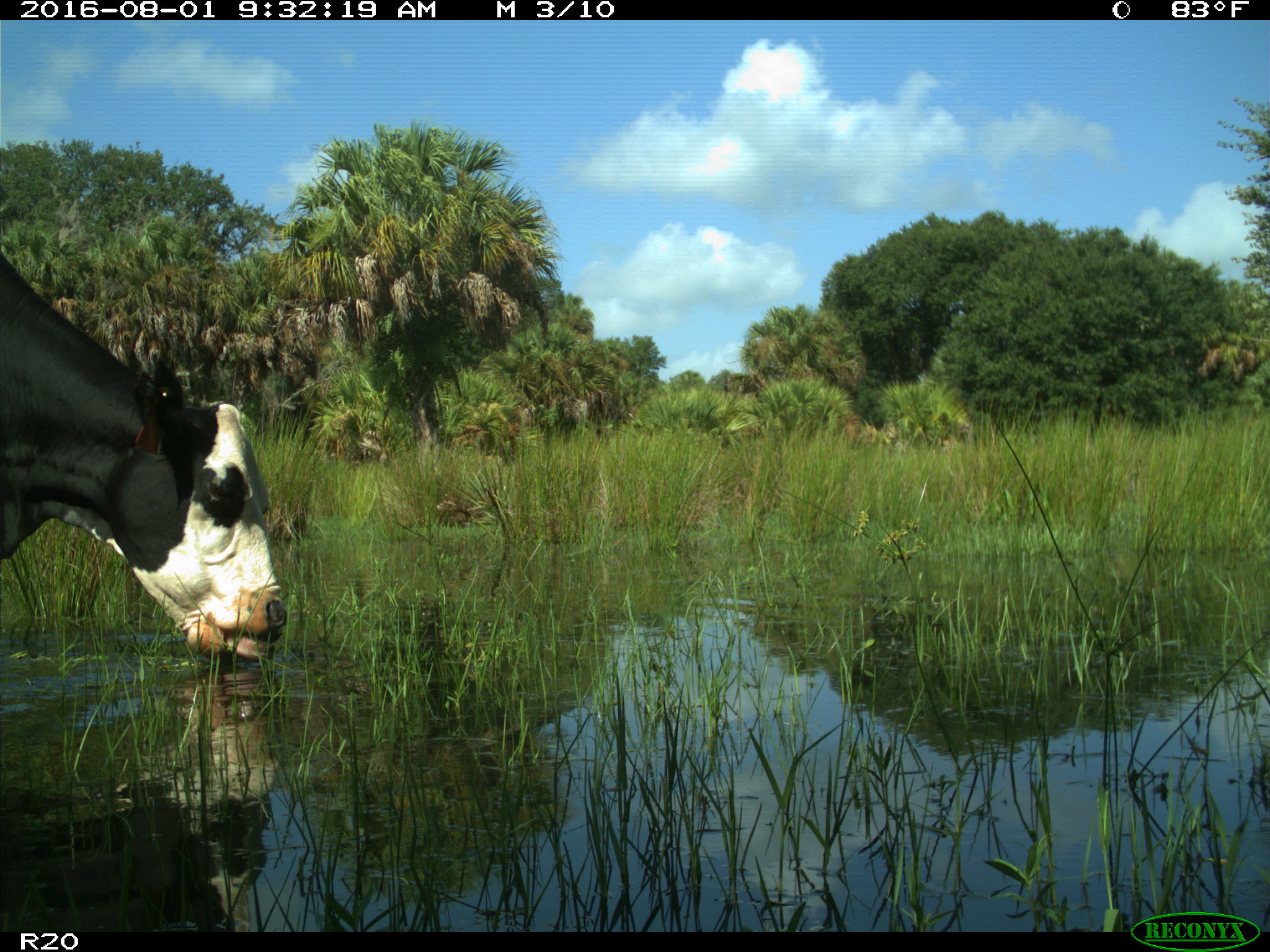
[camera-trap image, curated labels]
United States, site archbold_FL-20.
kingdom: Animalia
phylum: Chordata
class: Mammalia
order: Artiodactyla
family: Bovidae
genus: Bos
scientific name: Bos taurus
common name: domestic cow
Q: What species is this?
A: Bos taurus (domestic cow).